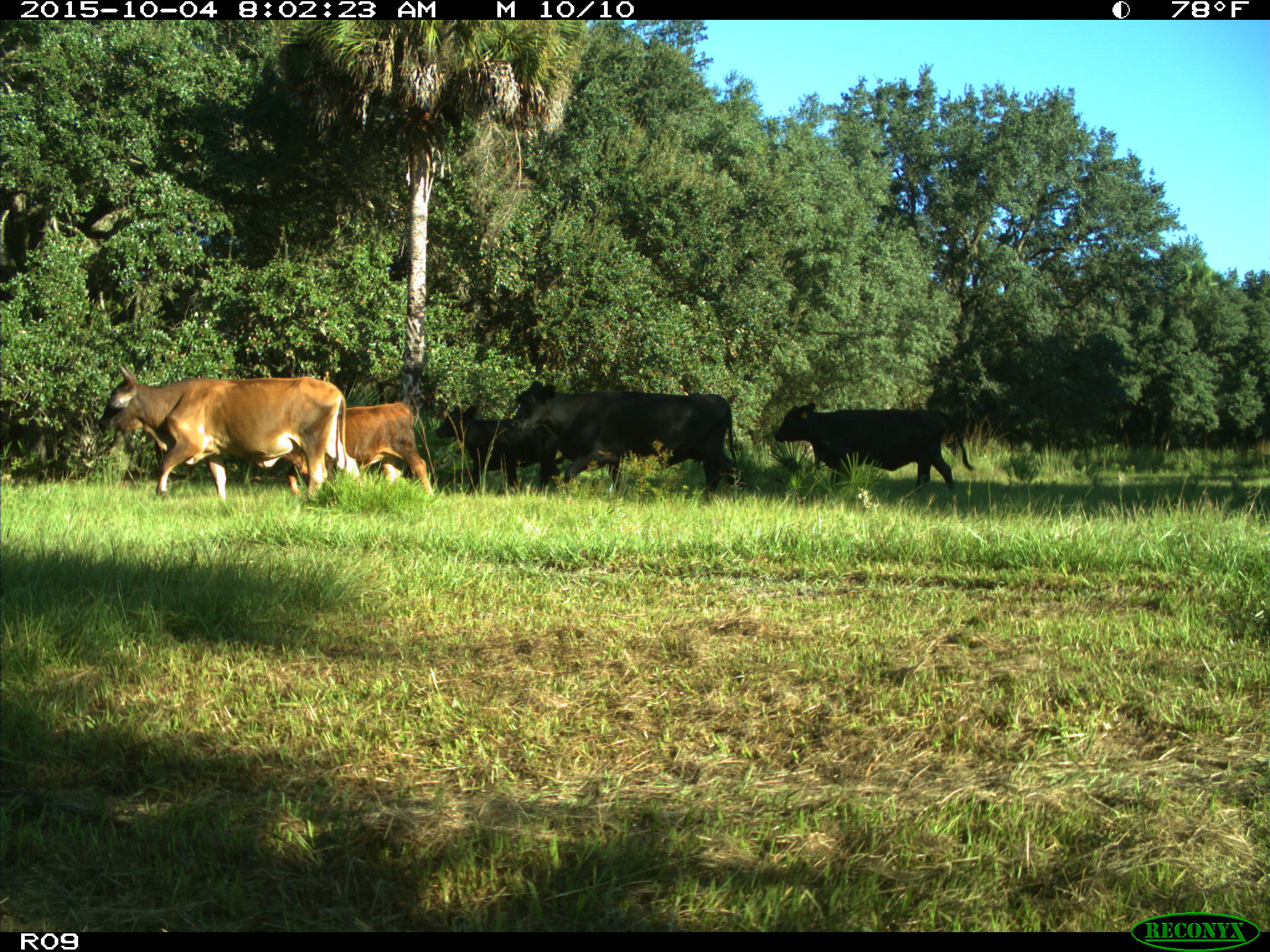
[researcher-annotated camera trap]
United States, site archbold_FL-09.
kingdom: Animalia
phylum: Chordata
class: Mammalia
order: Artiodactyla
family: Bovidae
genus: Bos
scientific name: Bos taurus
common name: domestic cow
Bos taurus (domestic cow).